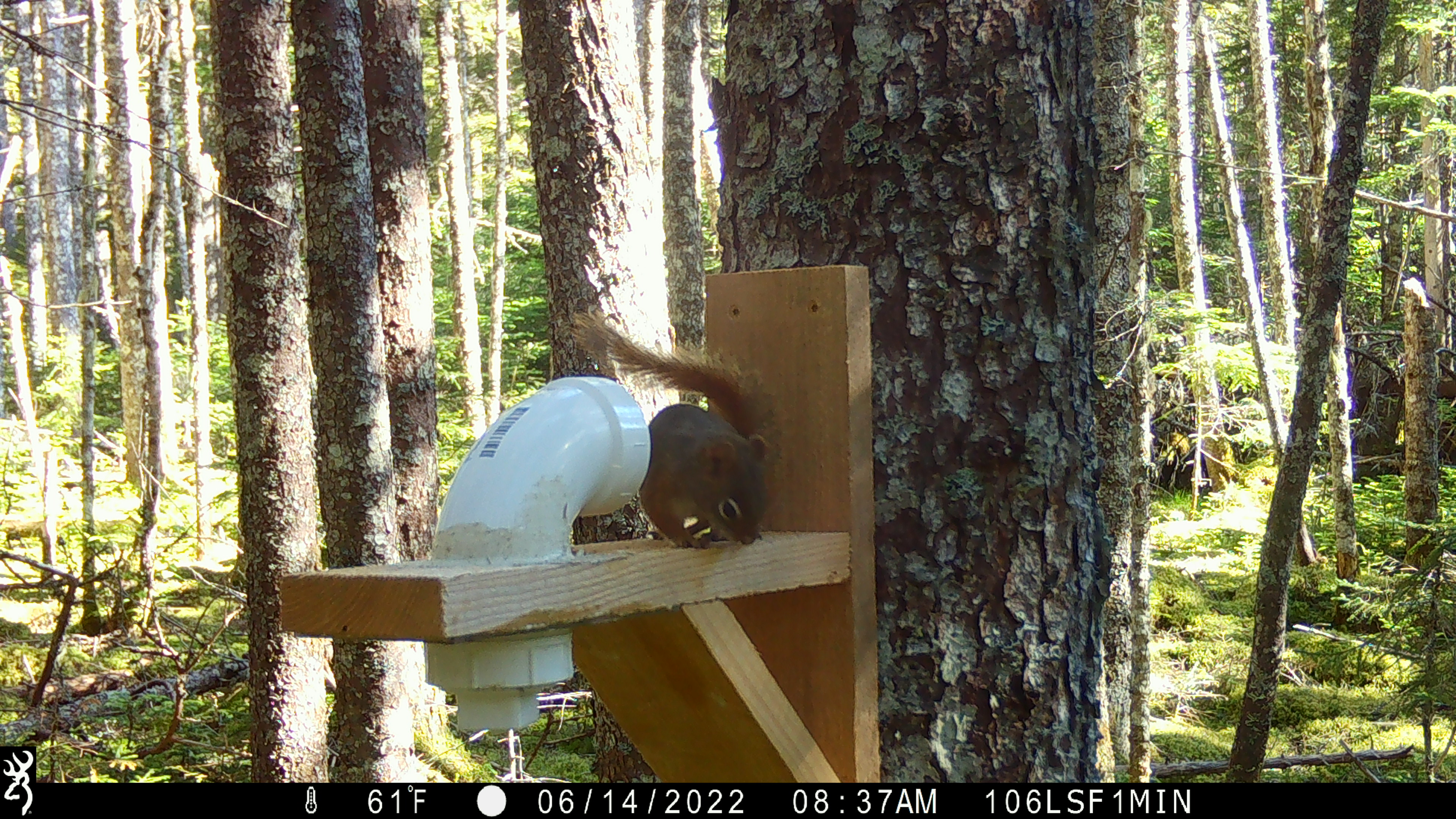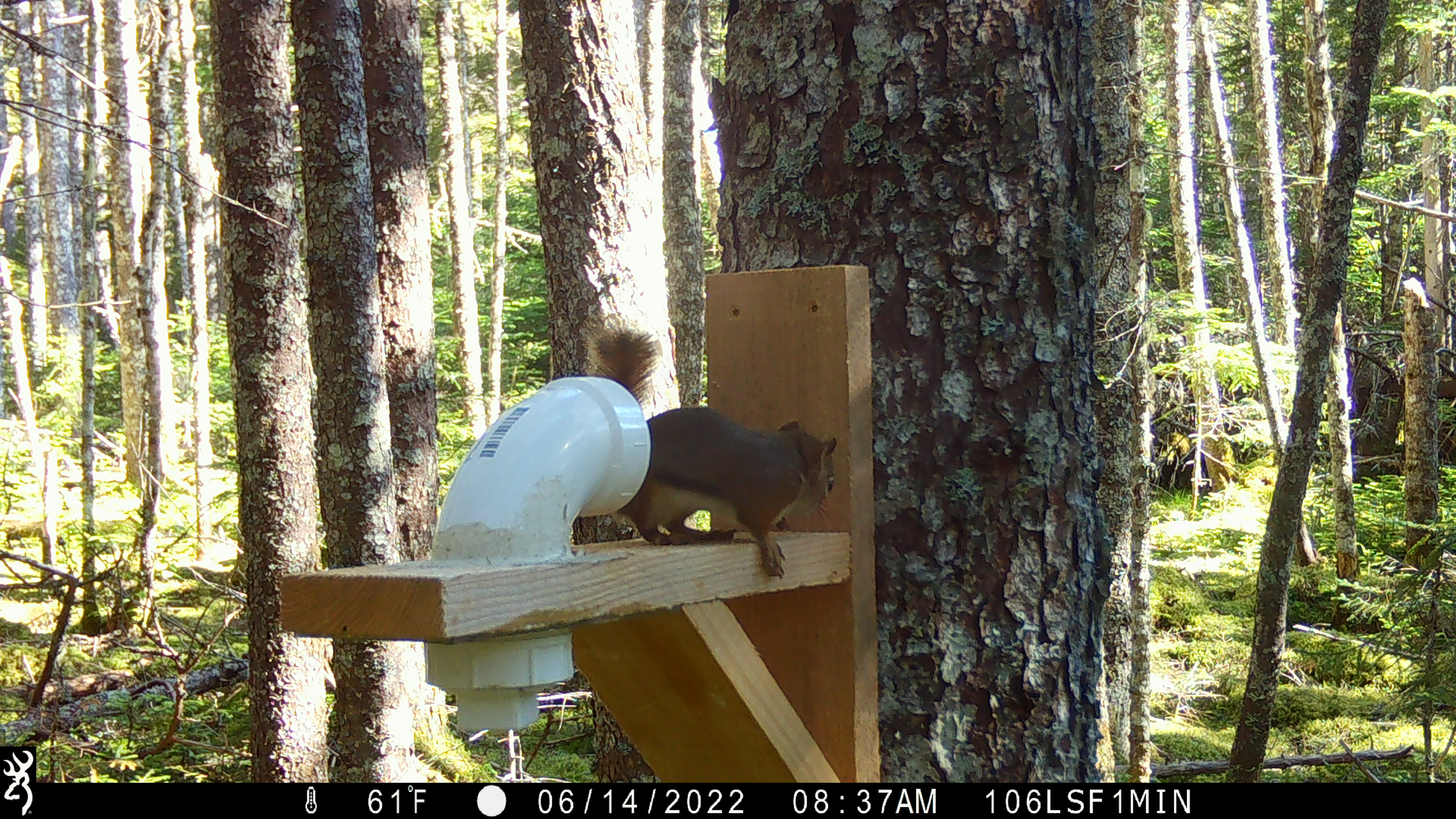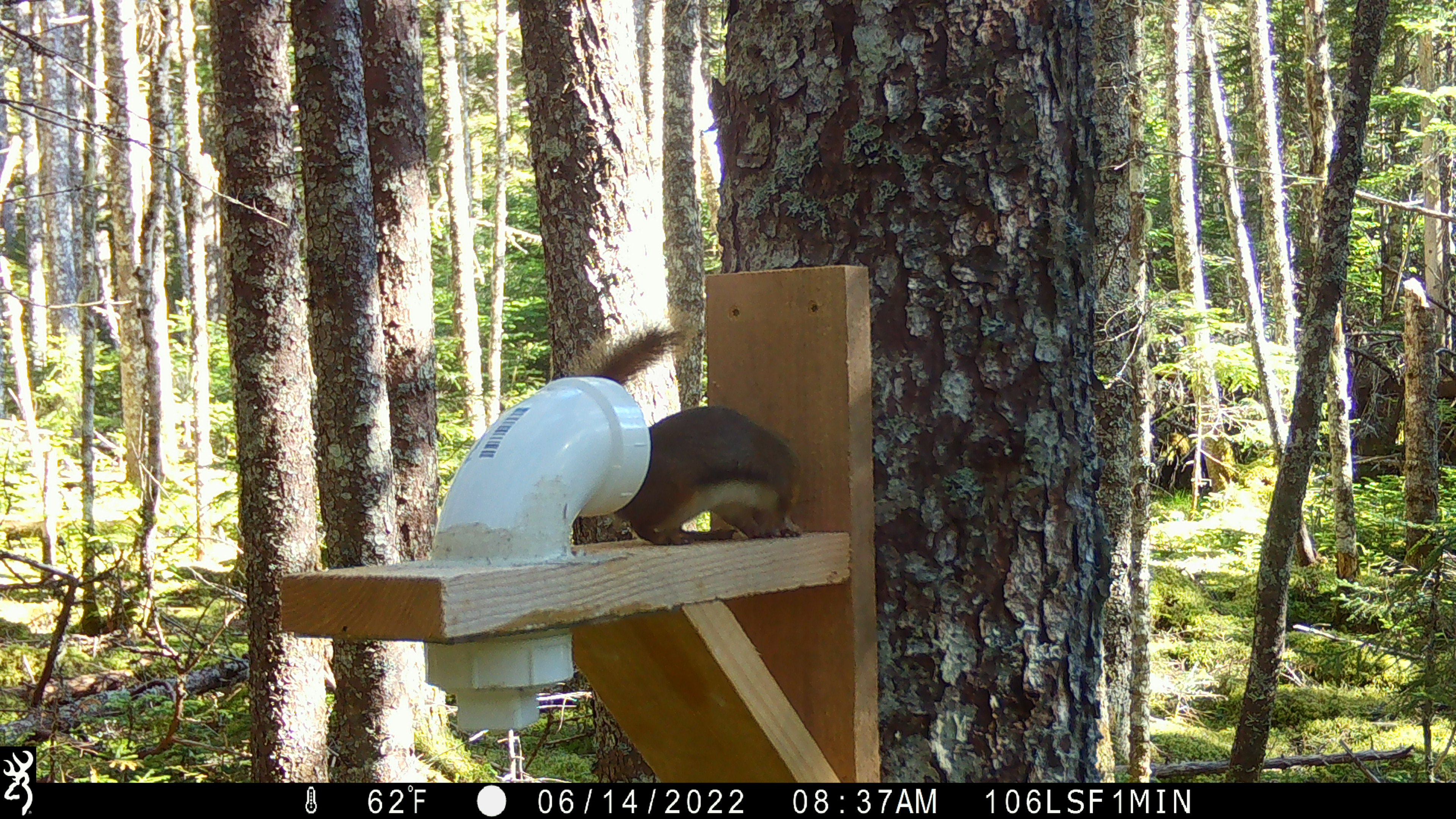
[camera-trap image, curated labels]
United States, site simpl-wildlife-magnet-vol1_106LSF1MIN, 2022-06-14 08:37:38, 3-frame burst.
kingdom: Animalia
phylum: Chordata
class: Mammalia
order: Rodentia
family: Sciuridae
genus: Tamiasciurus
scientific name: Tamiasciurus hudsonicus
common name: red squirrel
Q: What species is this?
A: Red squirrel (Tamiasciurus hudsonicus).